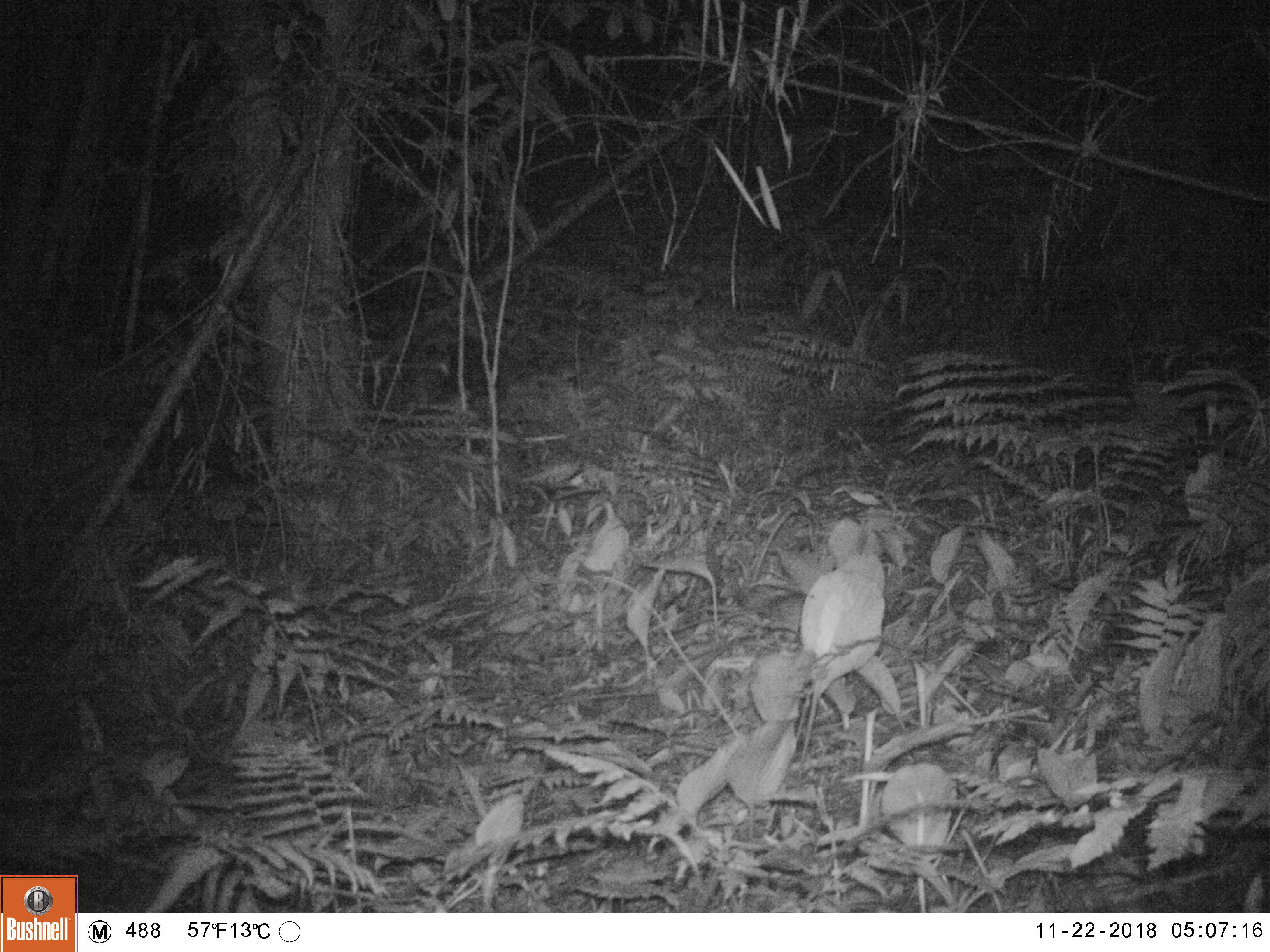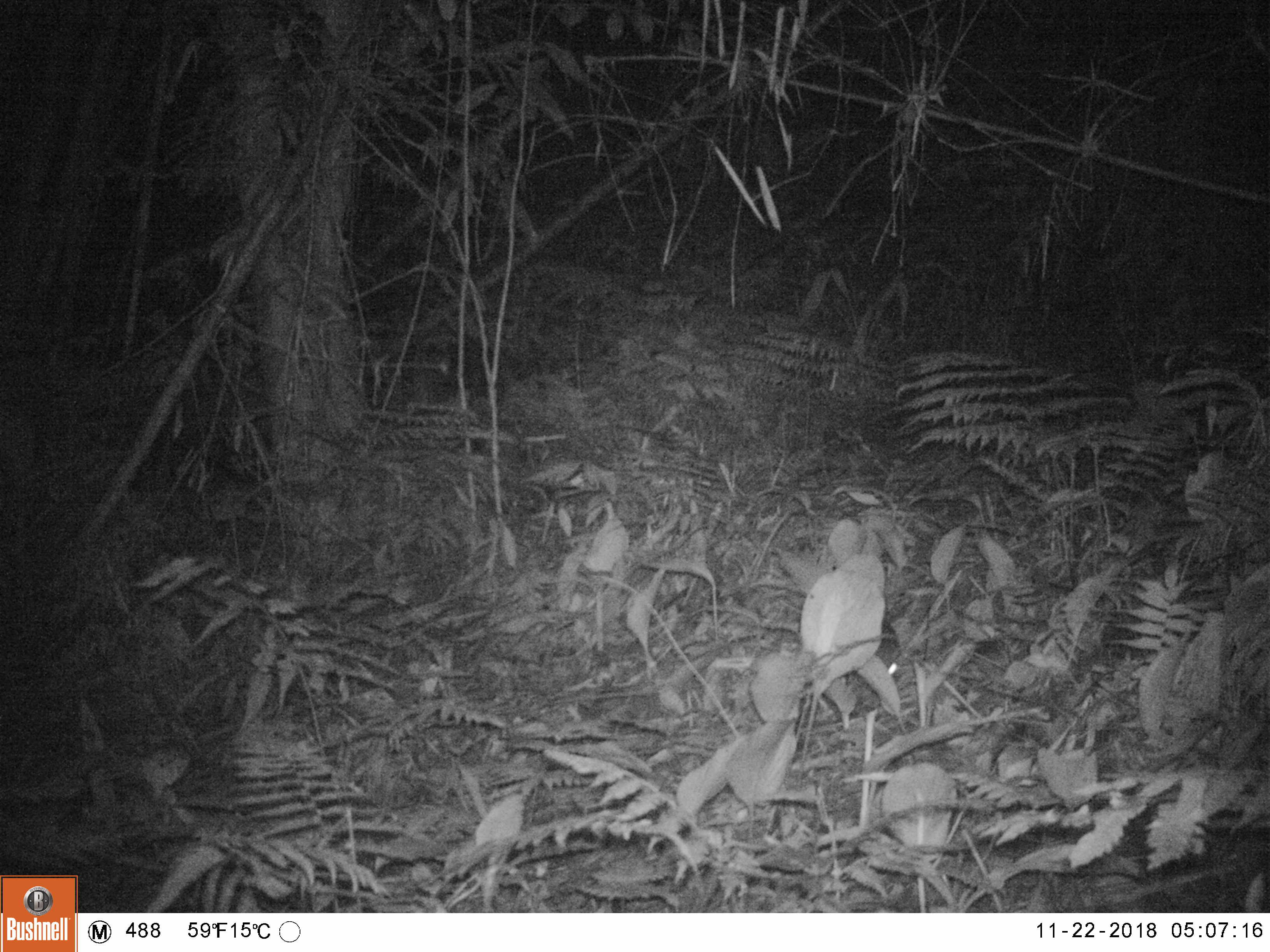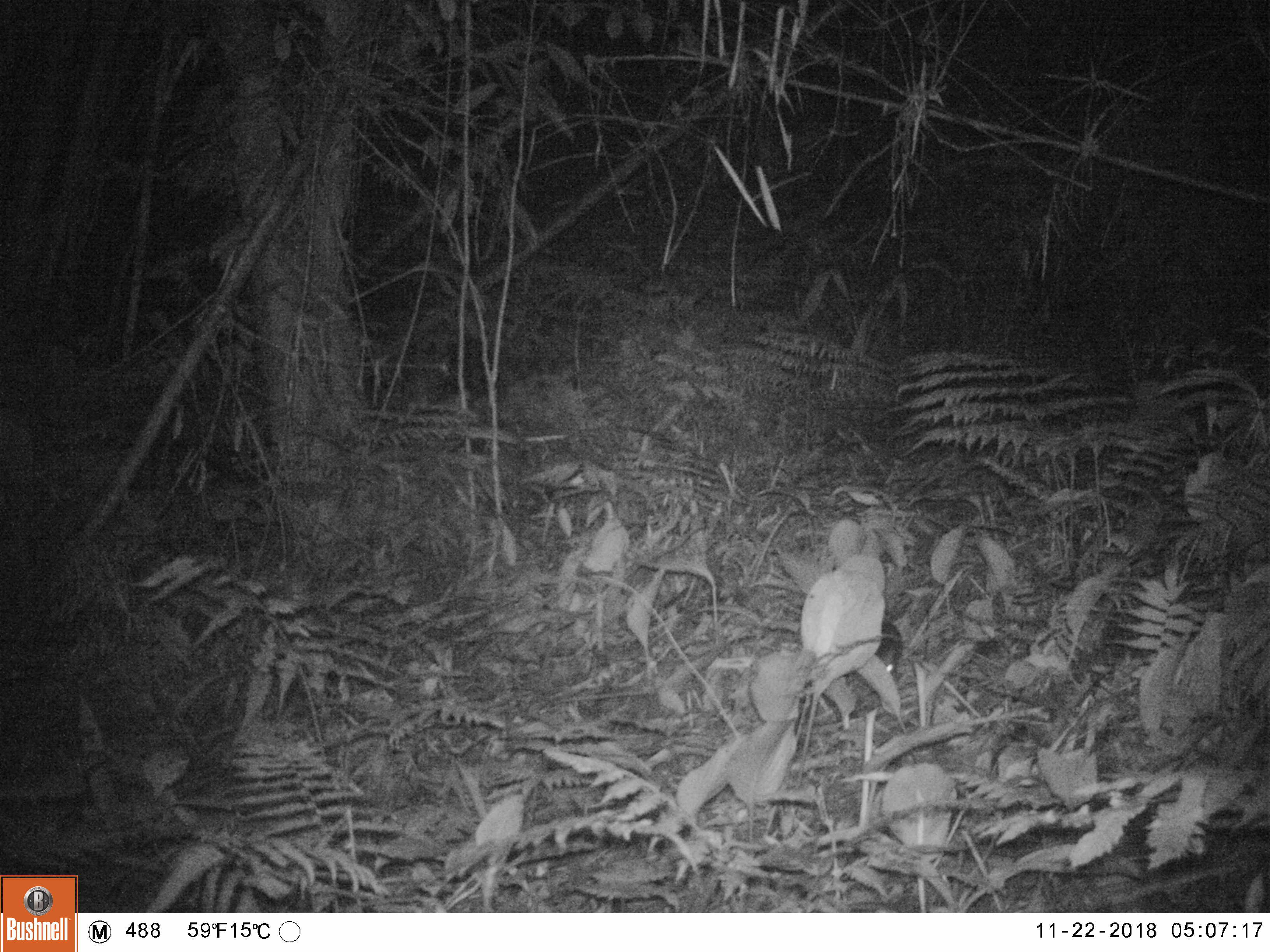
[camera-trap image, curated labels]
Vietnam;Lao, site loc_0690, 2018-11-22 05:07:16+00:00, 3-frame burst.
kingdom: Animalia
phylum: Chordata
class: Mammalia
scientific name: Mammalia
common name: mammal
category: unidentified small mammal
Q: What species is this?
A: Unidentified small mammal (mammal) (Mammalia).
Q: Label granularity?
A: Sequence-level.